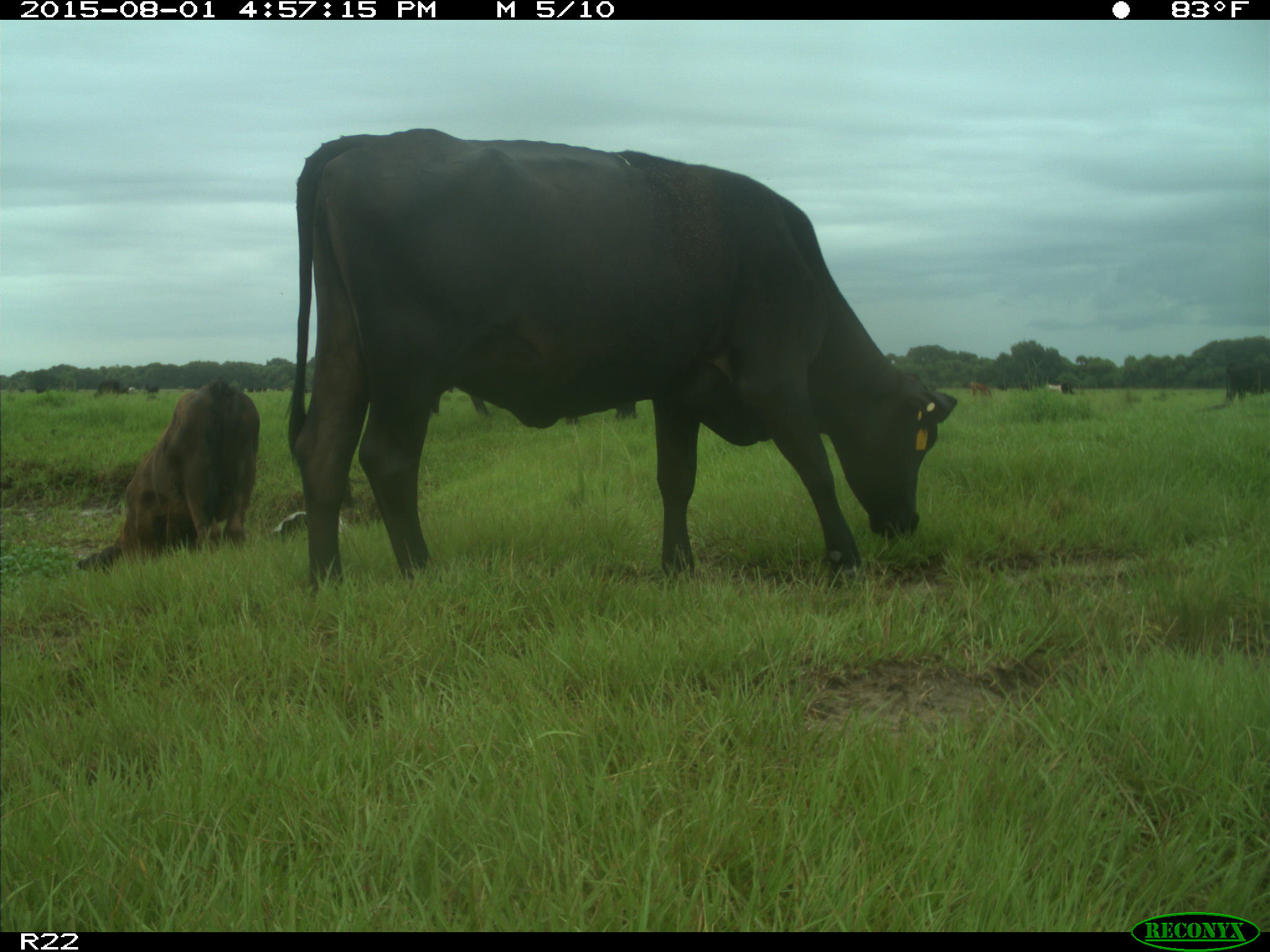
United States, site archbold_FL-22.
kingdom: Animalia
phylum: Chordata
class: Mammalia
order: Artiodactyla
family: Bovidae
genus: Bos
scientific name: Bos taurus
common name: domestic cow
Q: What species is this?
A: Bos taurus (domestic cow).